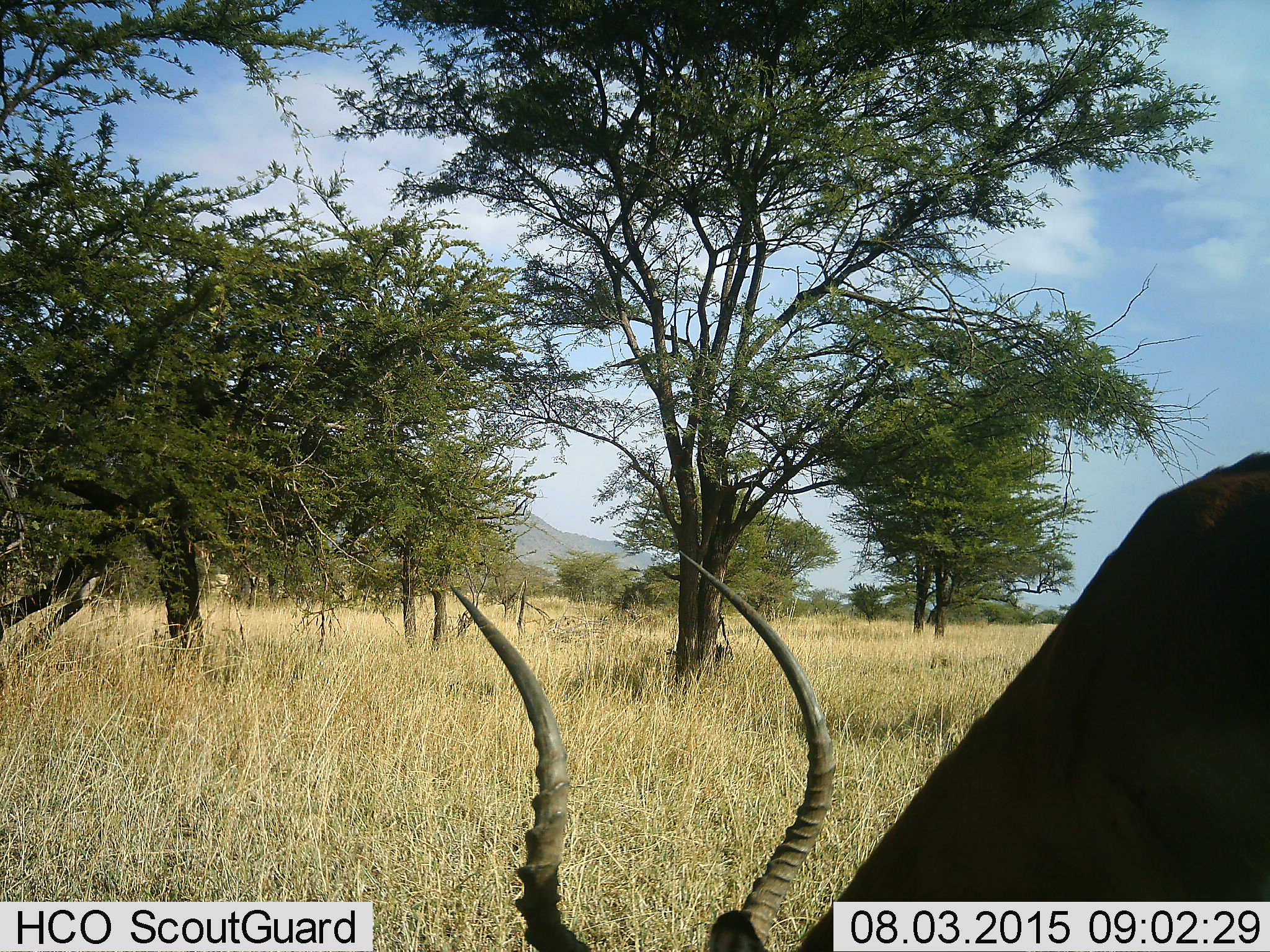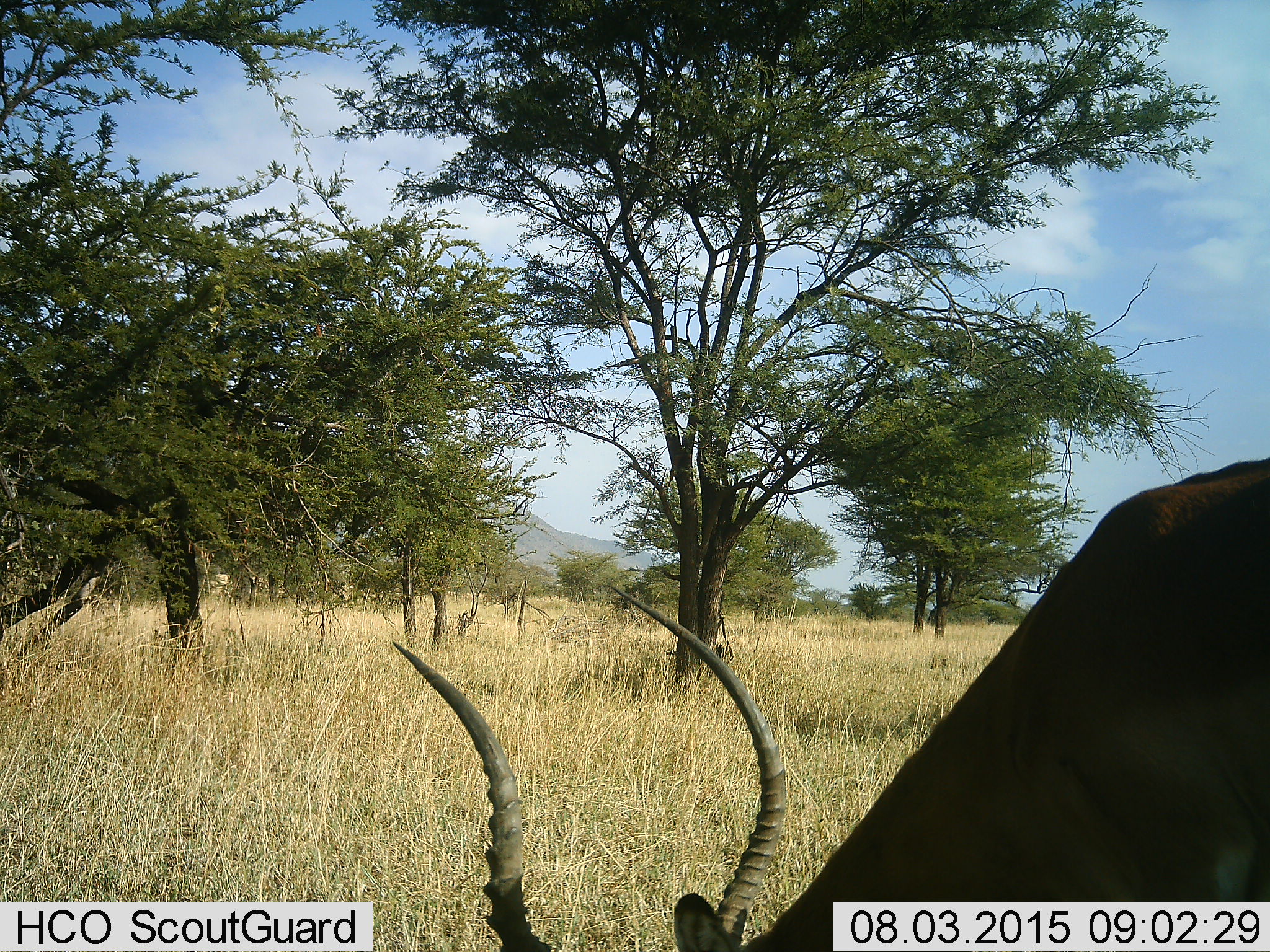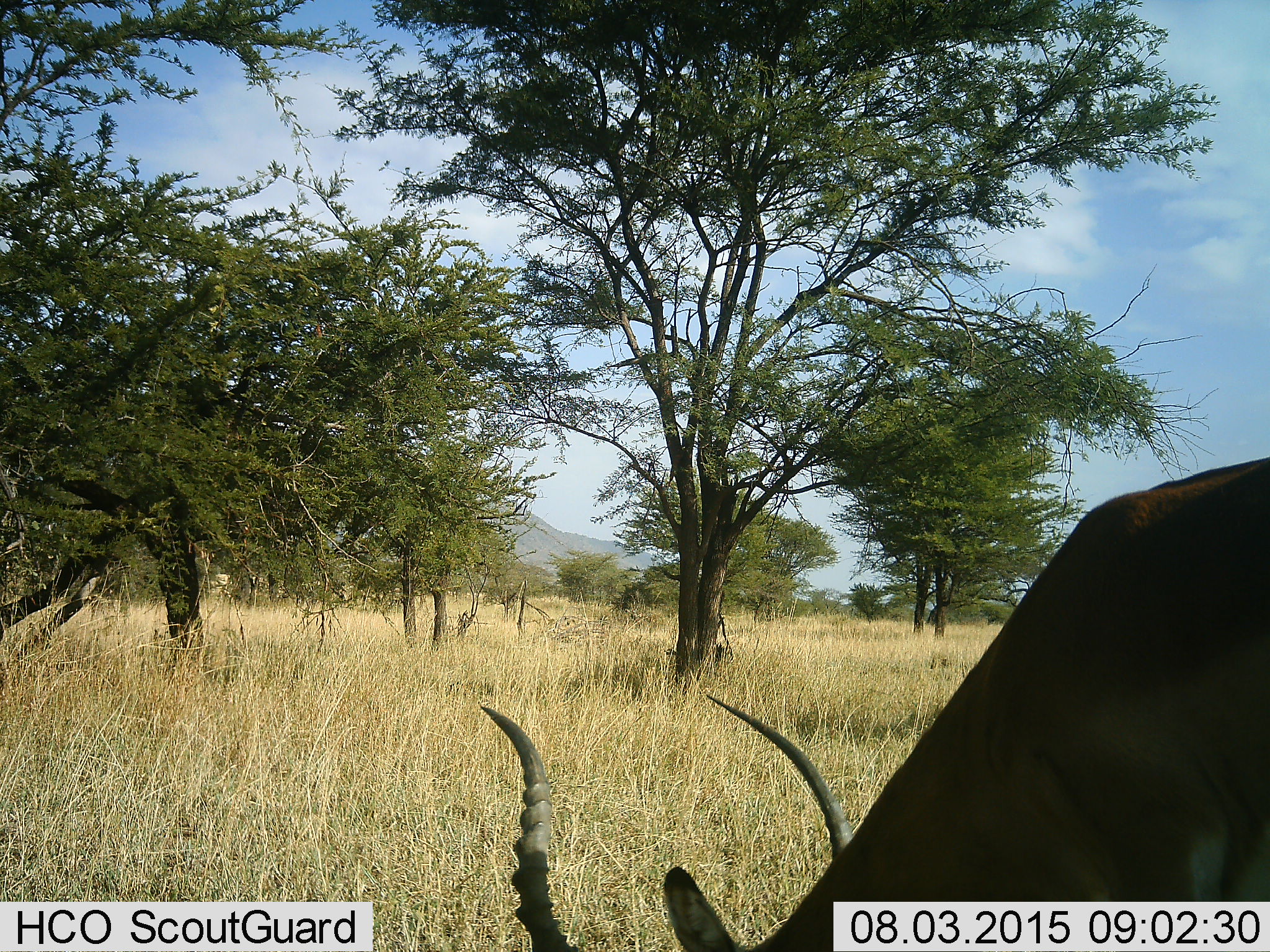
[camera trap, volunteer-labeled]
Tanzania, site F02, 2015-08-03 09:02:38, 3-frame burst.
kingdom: Animalia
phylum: Chordata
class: Mammalia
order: Artiodactyla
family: Bovidae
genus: Aepyceros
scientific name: Aepyceros melampus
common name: impala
Impala (Aepyceros melampus), count 1. Behavior (volunteer vote fractions): standing 25%, resting 0%, moving 8%, interacting 0%. Young present (vote fraction): 0%. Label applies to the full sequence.